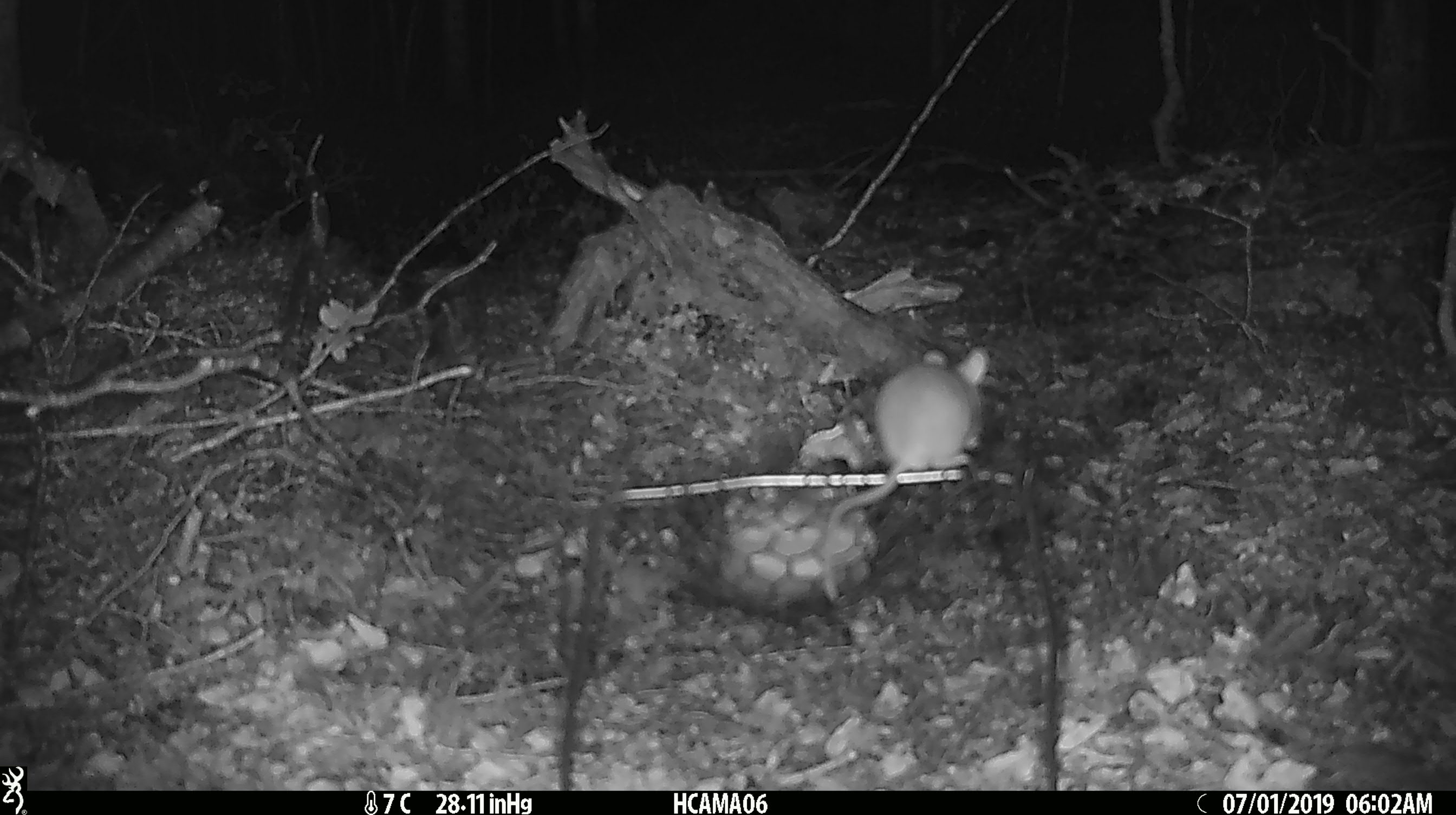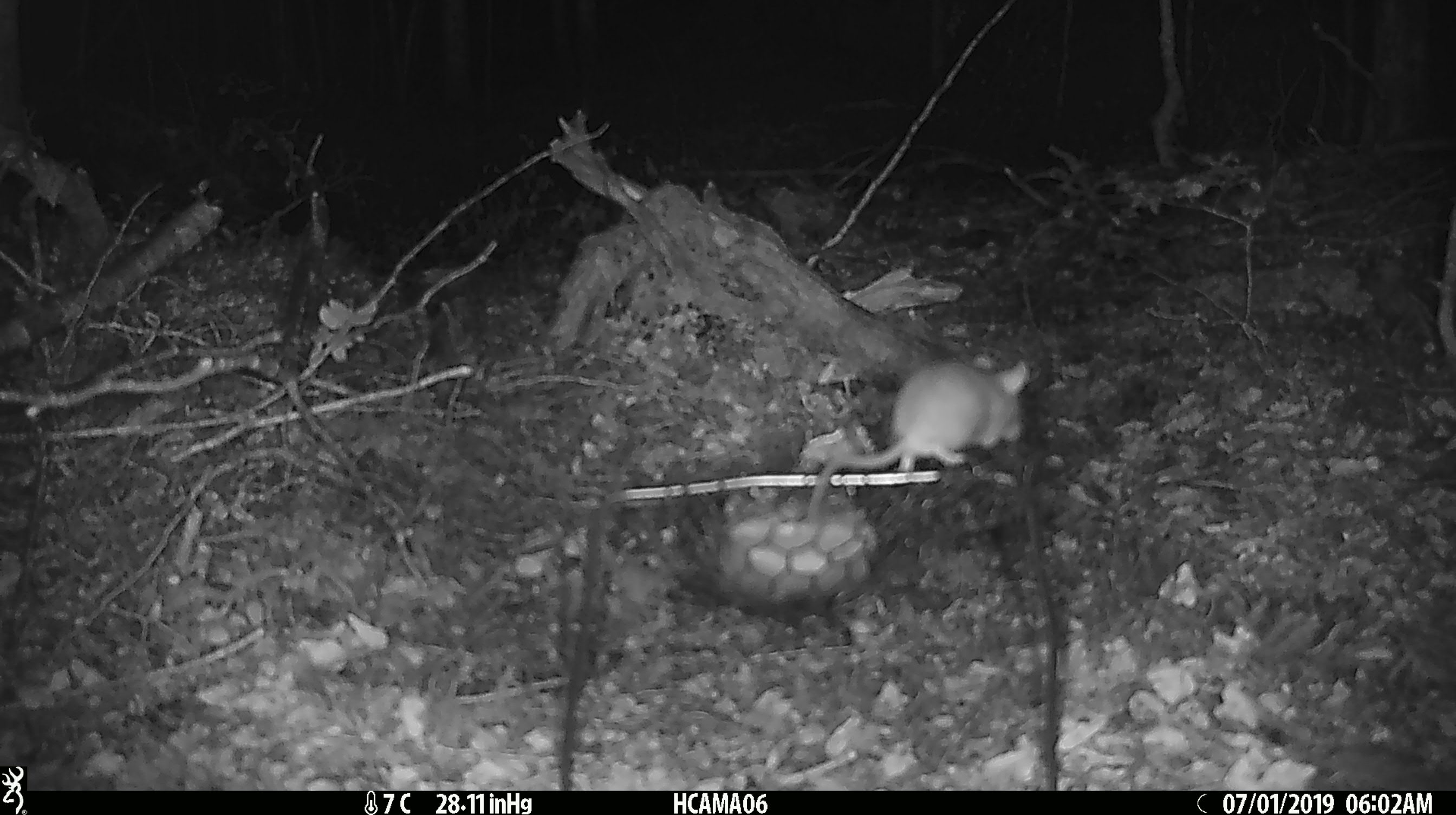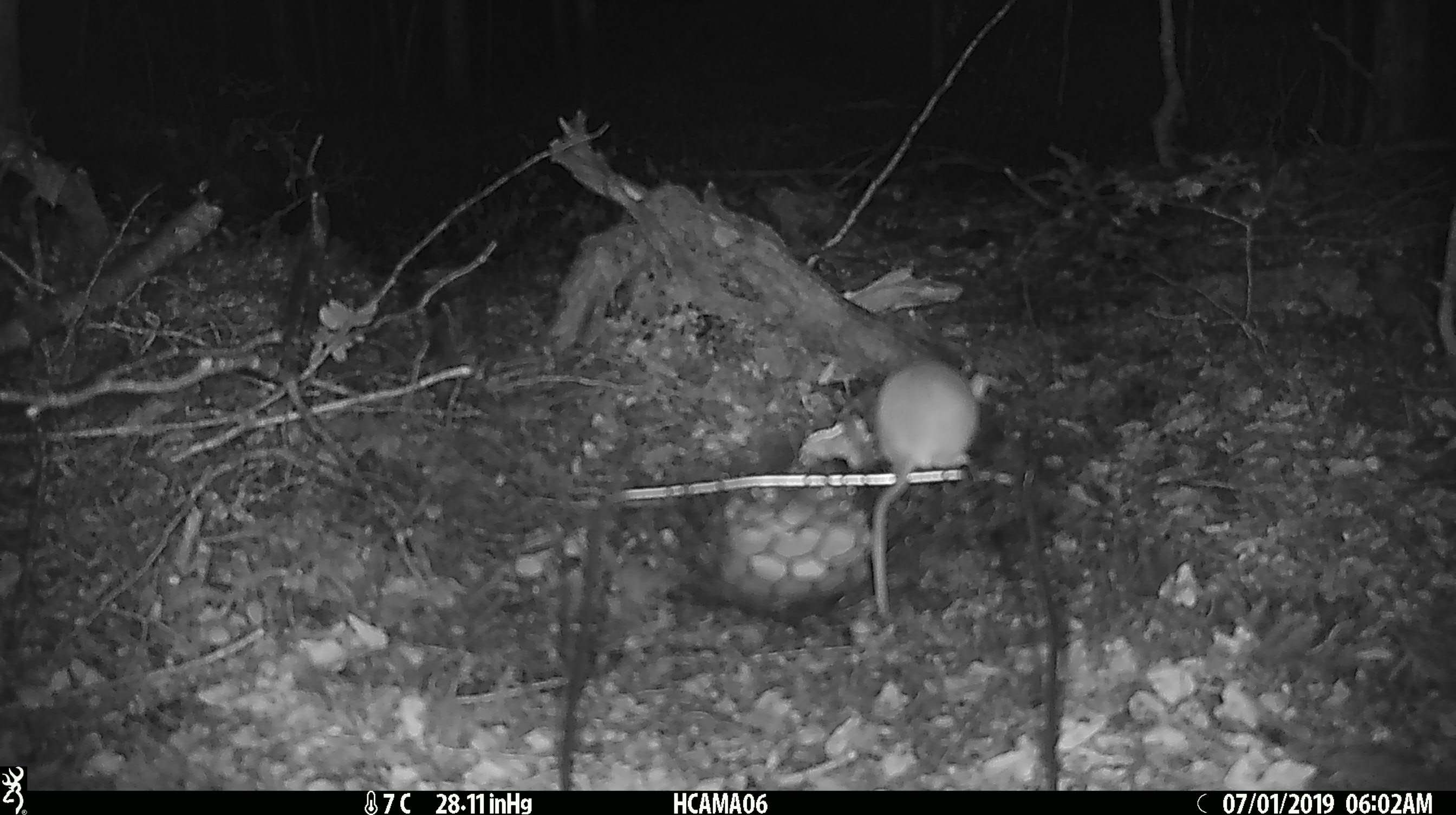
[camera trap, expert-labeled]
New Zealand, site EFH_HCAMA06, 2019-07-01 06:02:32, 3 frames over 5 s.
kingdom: Animalia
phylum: Chordata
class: Mammalia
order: Rodentia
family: Muridae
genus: Mus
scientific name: Mus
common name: mouse